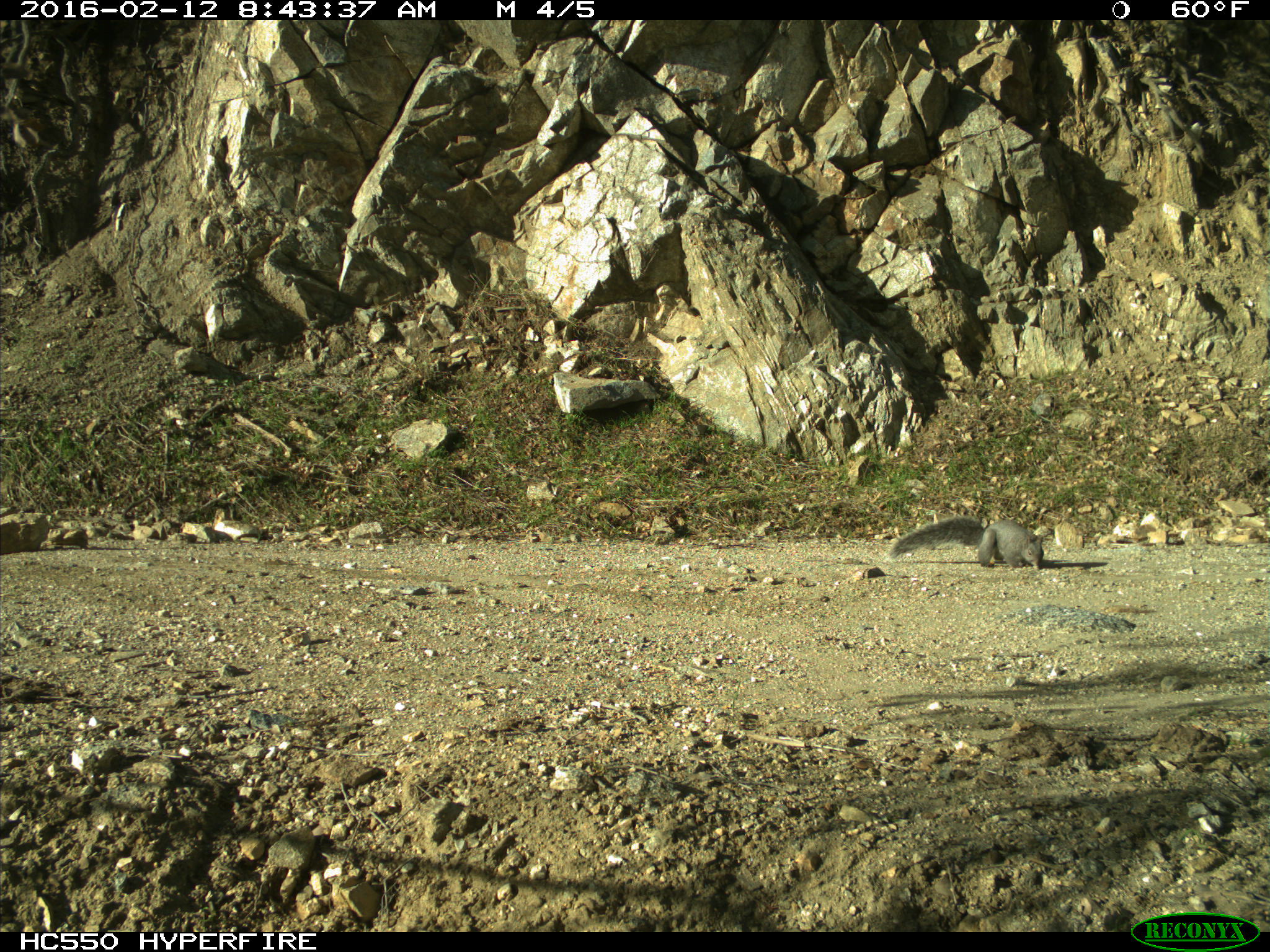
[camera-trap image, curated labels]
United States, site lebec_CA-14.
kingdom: Animalia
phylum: Chordata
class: Mammalia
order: Rodentia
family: Sciuridae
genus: Sciurus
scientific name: Sciurus carolinensis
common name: eastern gray squirrel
Sciurus carolinensis (eastern gray squirrel).